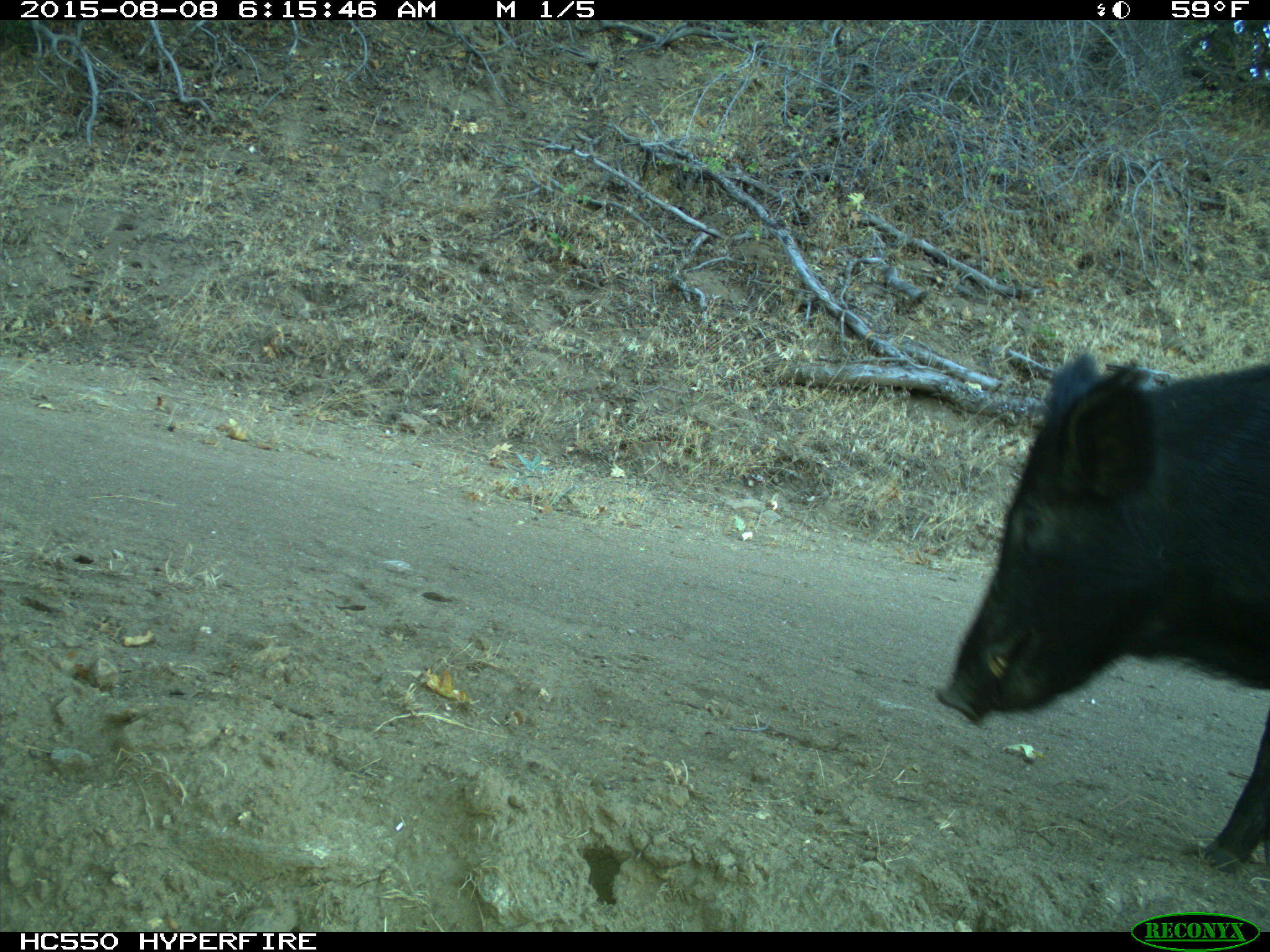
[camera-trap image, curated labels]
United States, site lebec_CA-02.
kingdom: Animalia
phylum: Chordata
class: Mammalia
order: Artiodactyla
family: Suidae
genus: Sus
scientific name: Sus scrofa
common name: wild boar